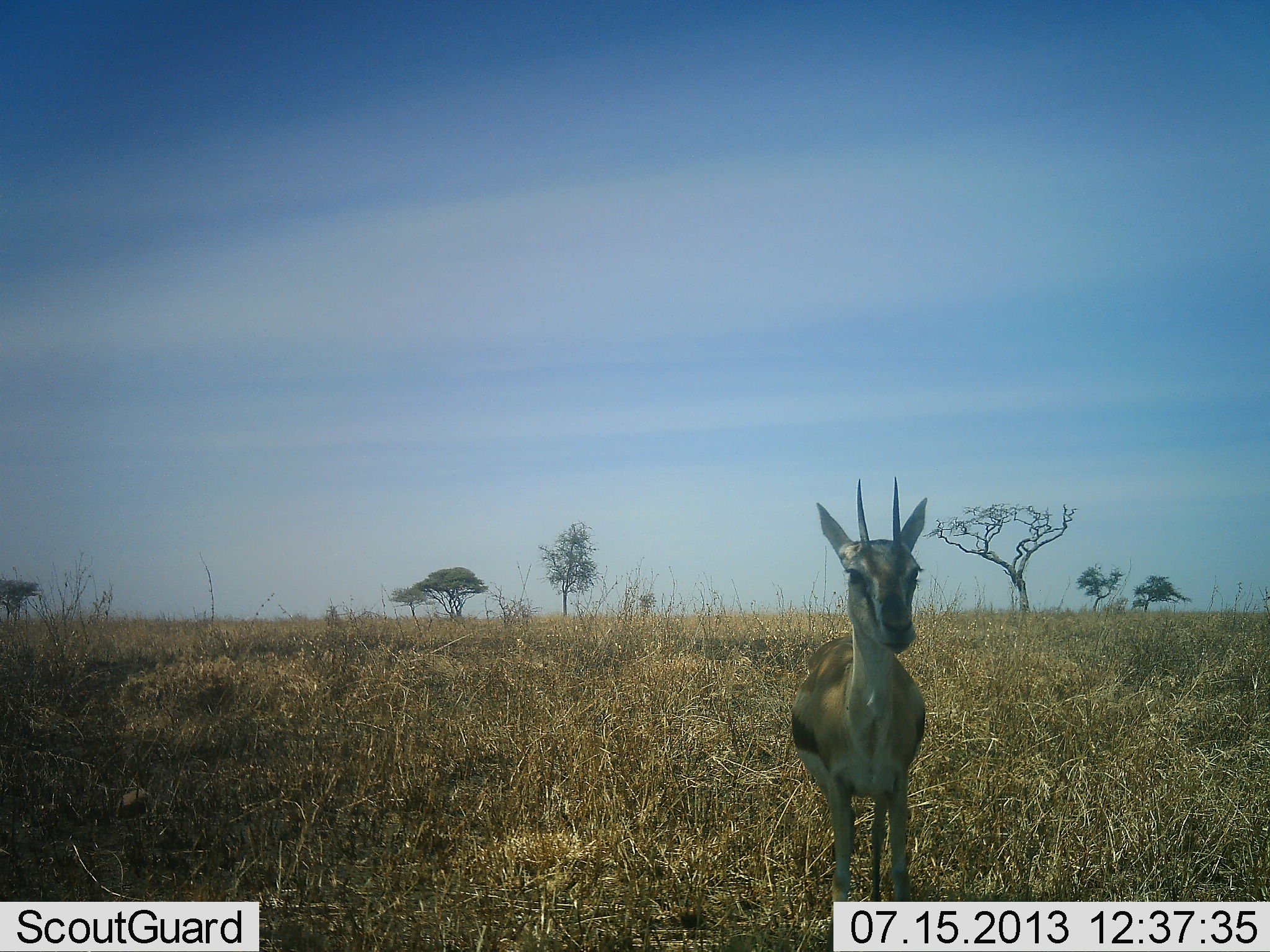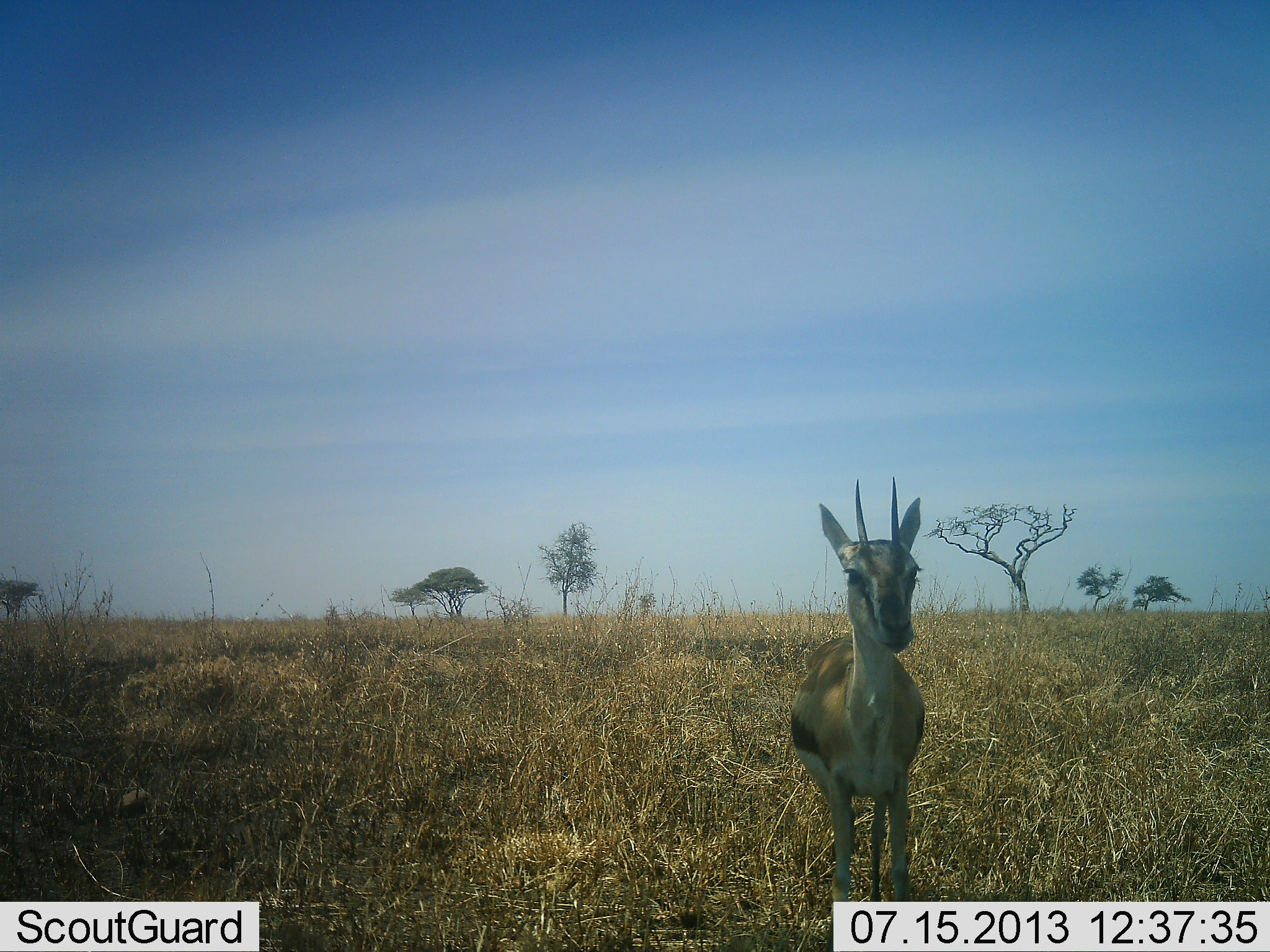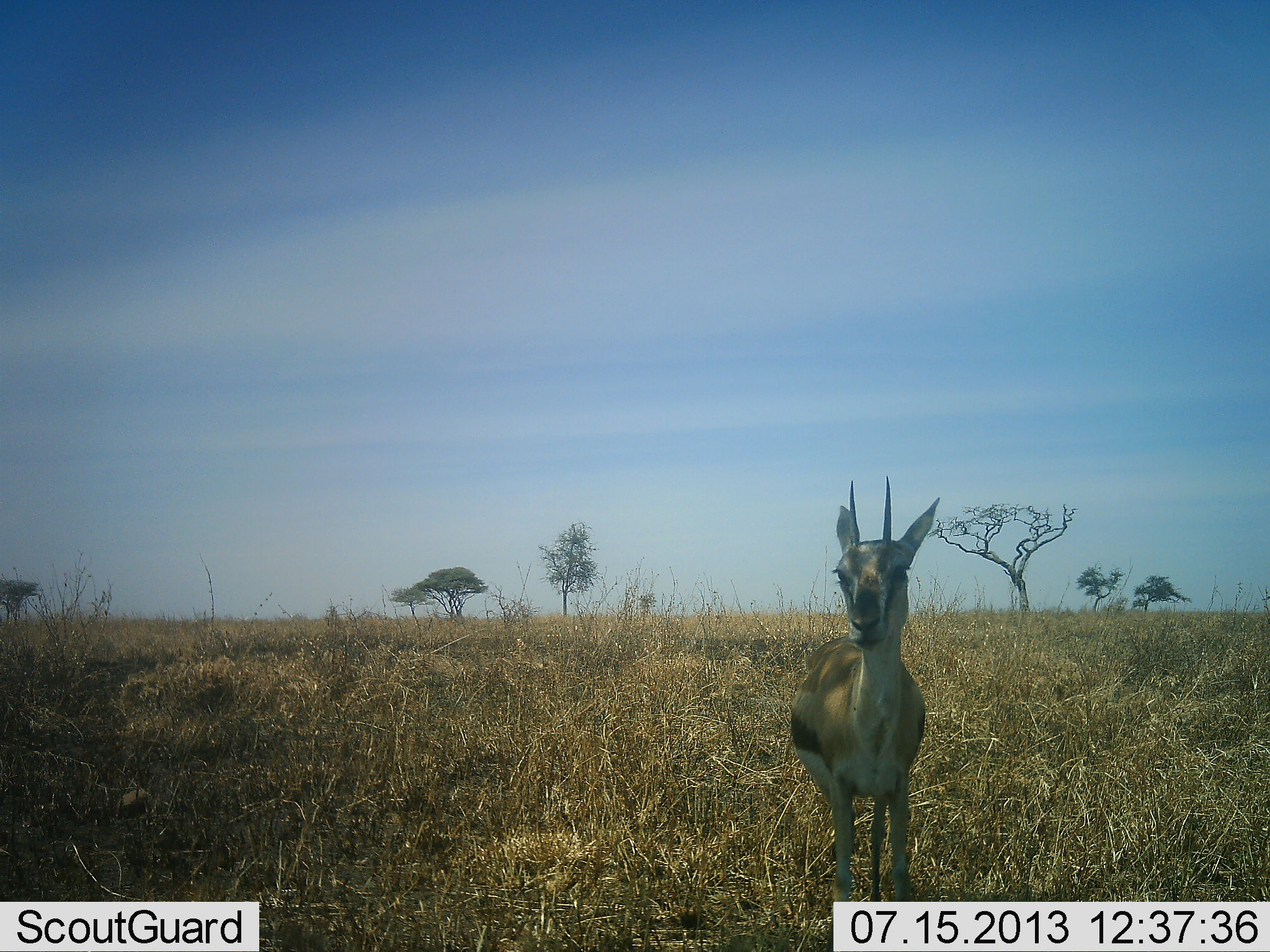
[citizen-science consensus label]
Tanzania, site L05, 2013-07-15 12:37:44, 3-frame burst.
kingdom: Animalia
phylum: Chordata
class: Mammalia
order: Artiodactyla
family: Bovidae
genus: Eudorcas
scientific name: Eudorcas thomsonii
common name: thomson's gazelle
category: gazellethomsons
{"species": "gazellethomsons (thomson's gazelle) (Eudorcas thomsonii)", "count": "1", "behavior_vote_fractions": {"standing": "100%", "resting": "0%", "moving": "0%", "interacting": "0%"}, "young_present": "0%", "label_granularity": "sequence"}